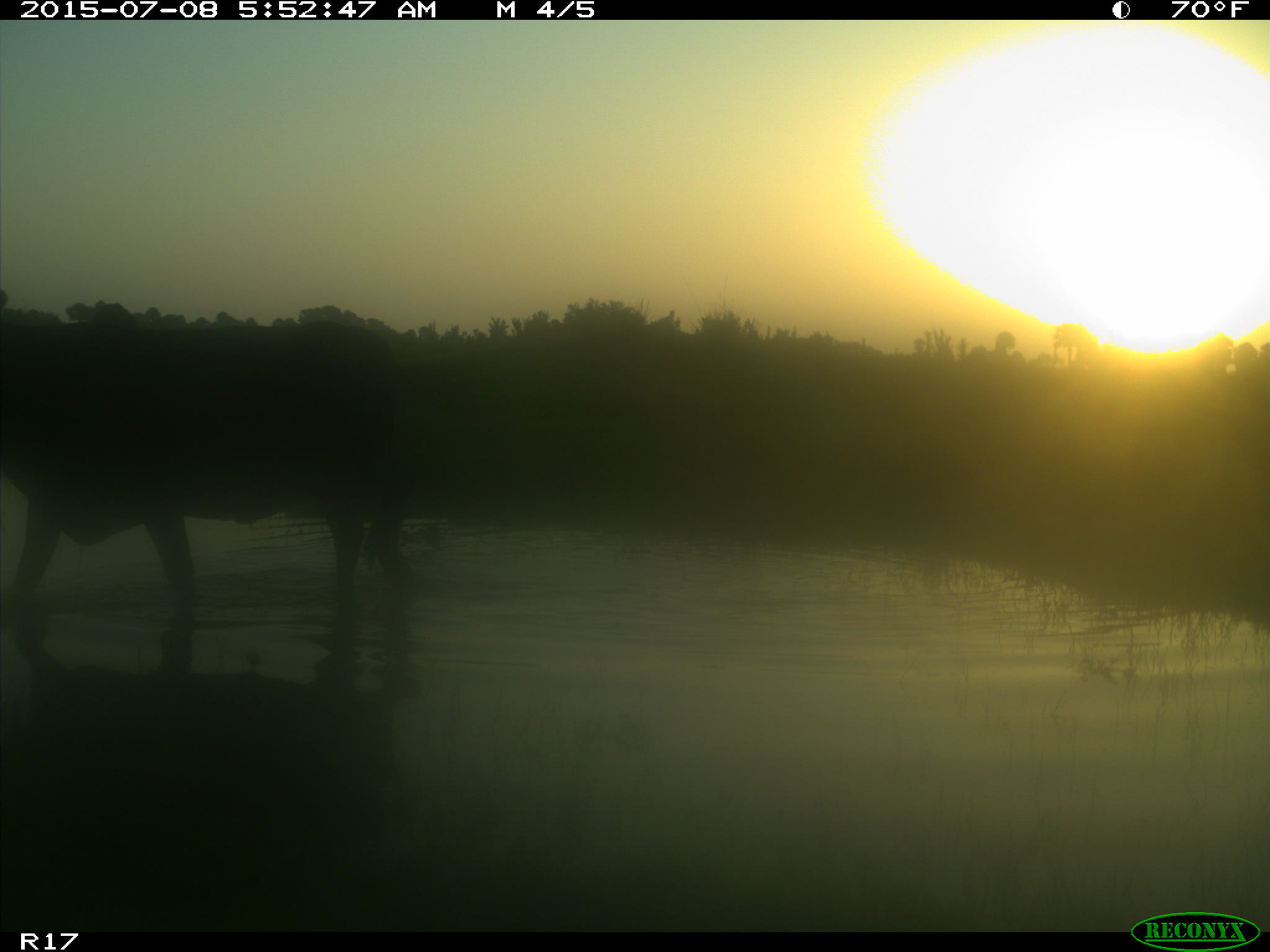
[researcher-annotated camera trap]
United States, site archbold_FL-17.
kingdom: Animalia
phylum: Chordata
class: Mammalia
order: Artiodactyla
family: Bovidae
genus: Bos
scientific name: Bos taurus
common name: domestic cow